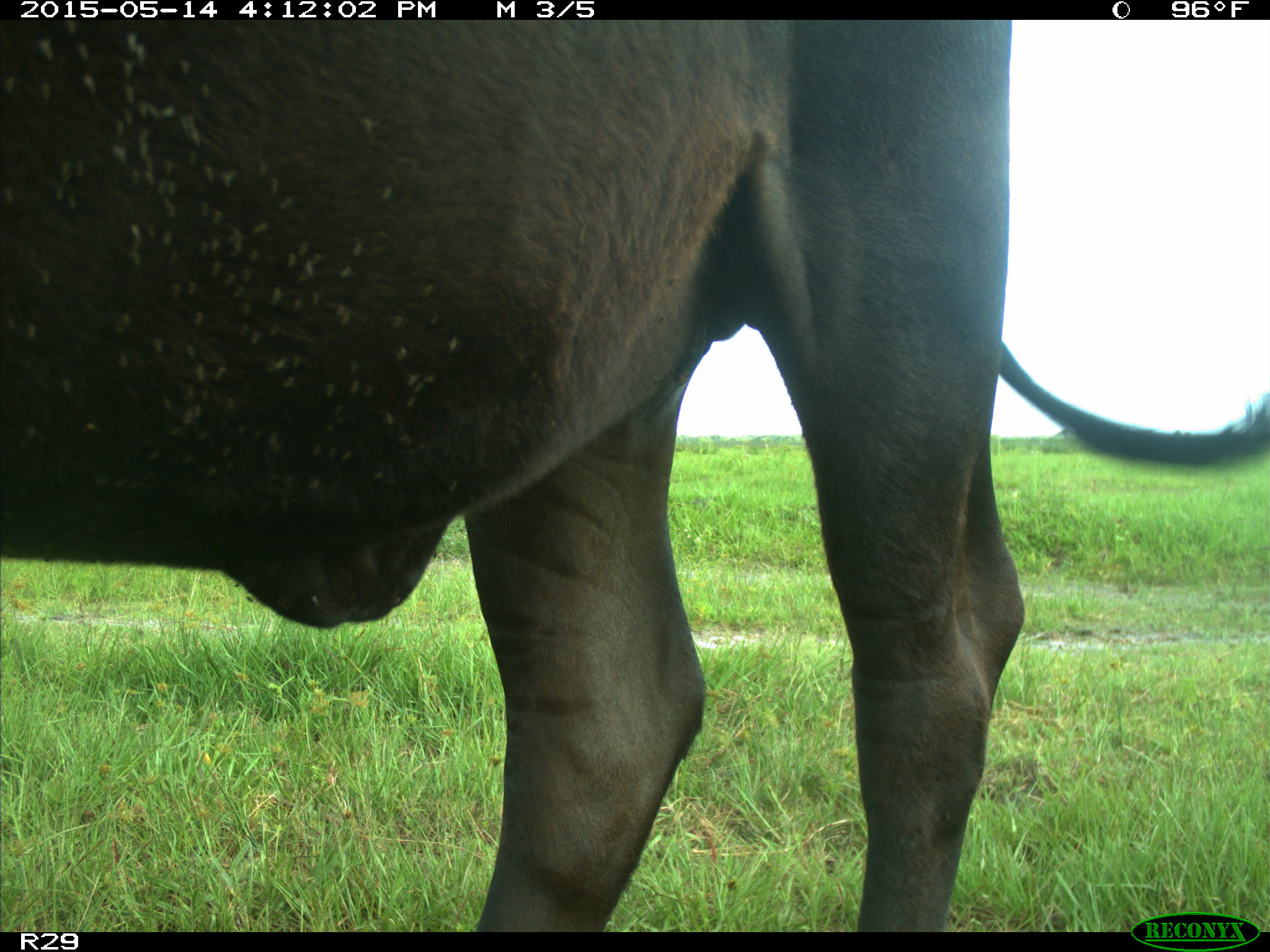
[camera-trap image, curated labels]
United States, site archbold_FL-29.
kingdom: Animalia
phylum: Chordata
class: Mammalia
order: Artiodactyla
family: Bovidae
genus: Bos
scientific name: Bos taurus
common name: domestic cow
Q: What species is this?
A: Bos taurus (domestic cow).